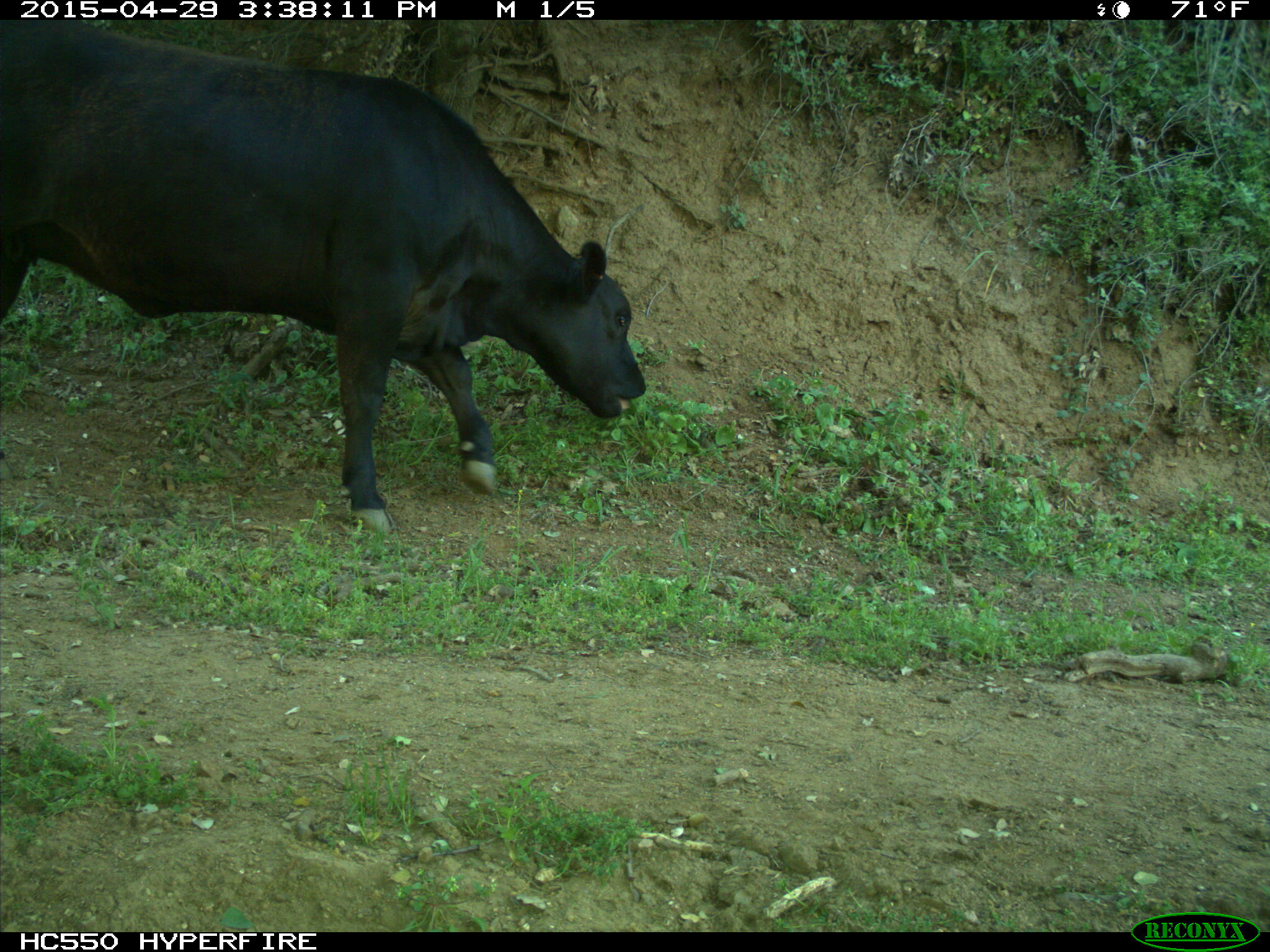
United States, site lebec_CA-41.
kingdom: Animalia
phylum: Chordata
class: Mammalia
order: Artiodactyla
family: Bovidae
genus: Bos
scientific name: Bos taurus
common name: domestic cow